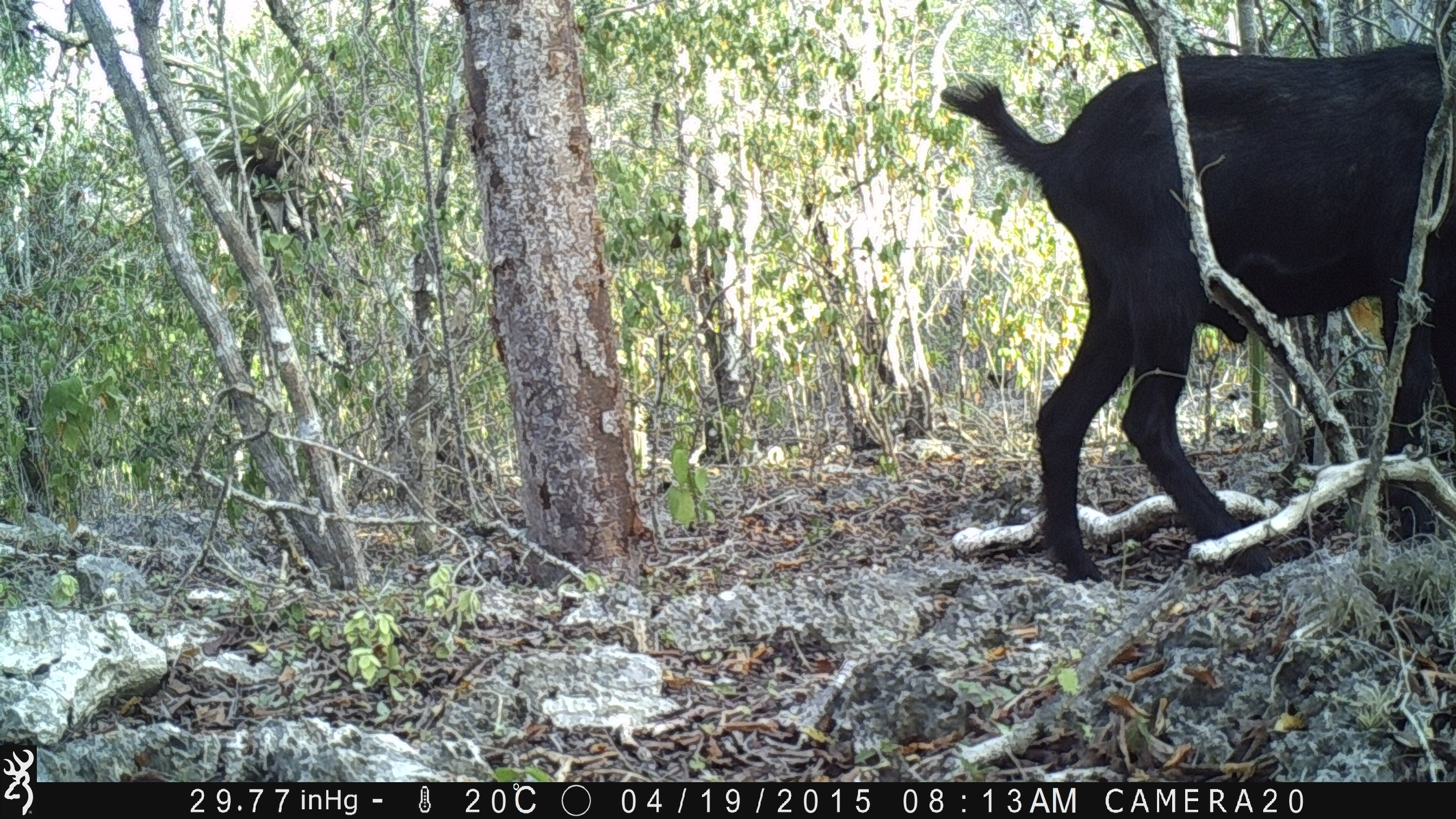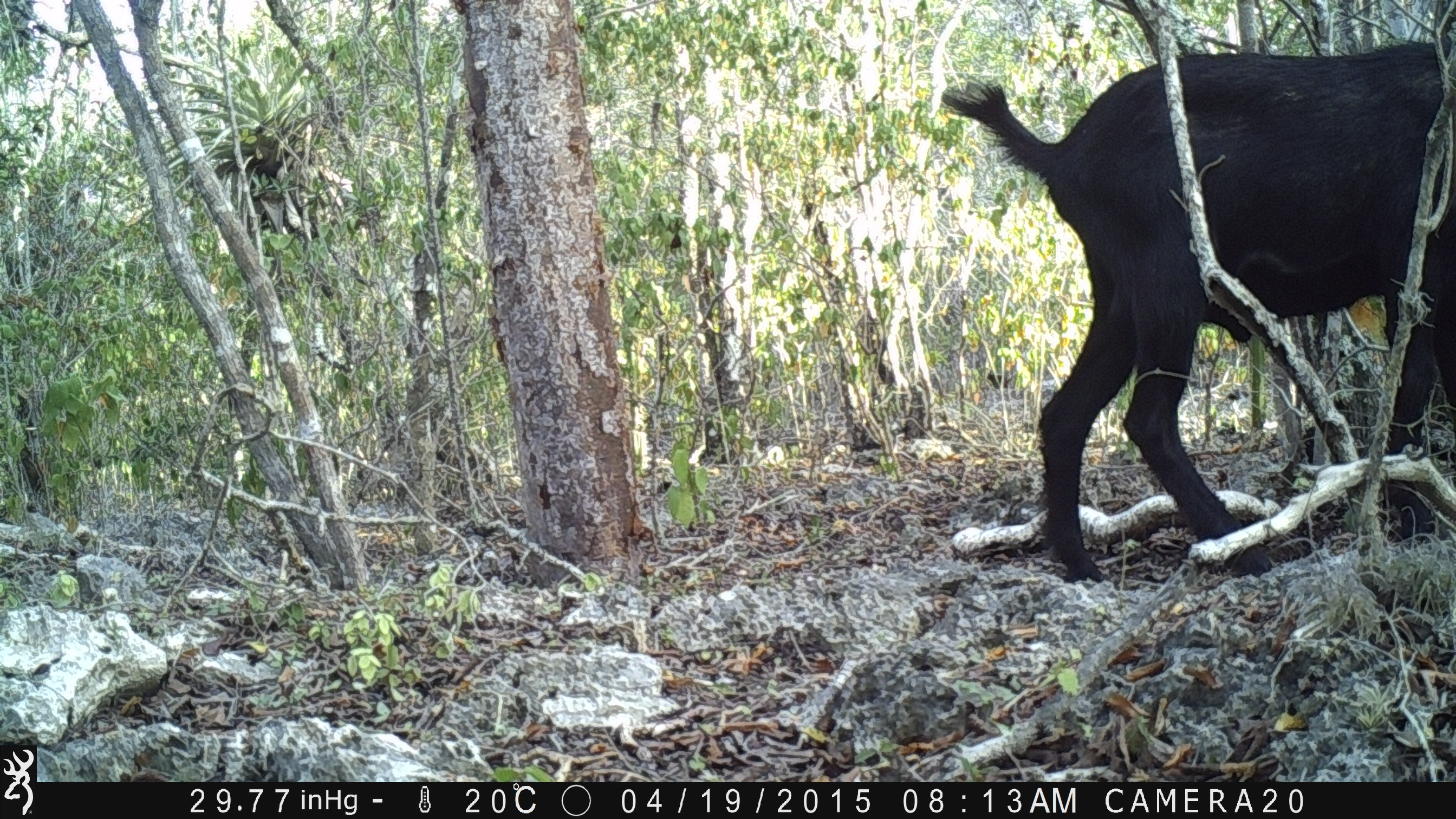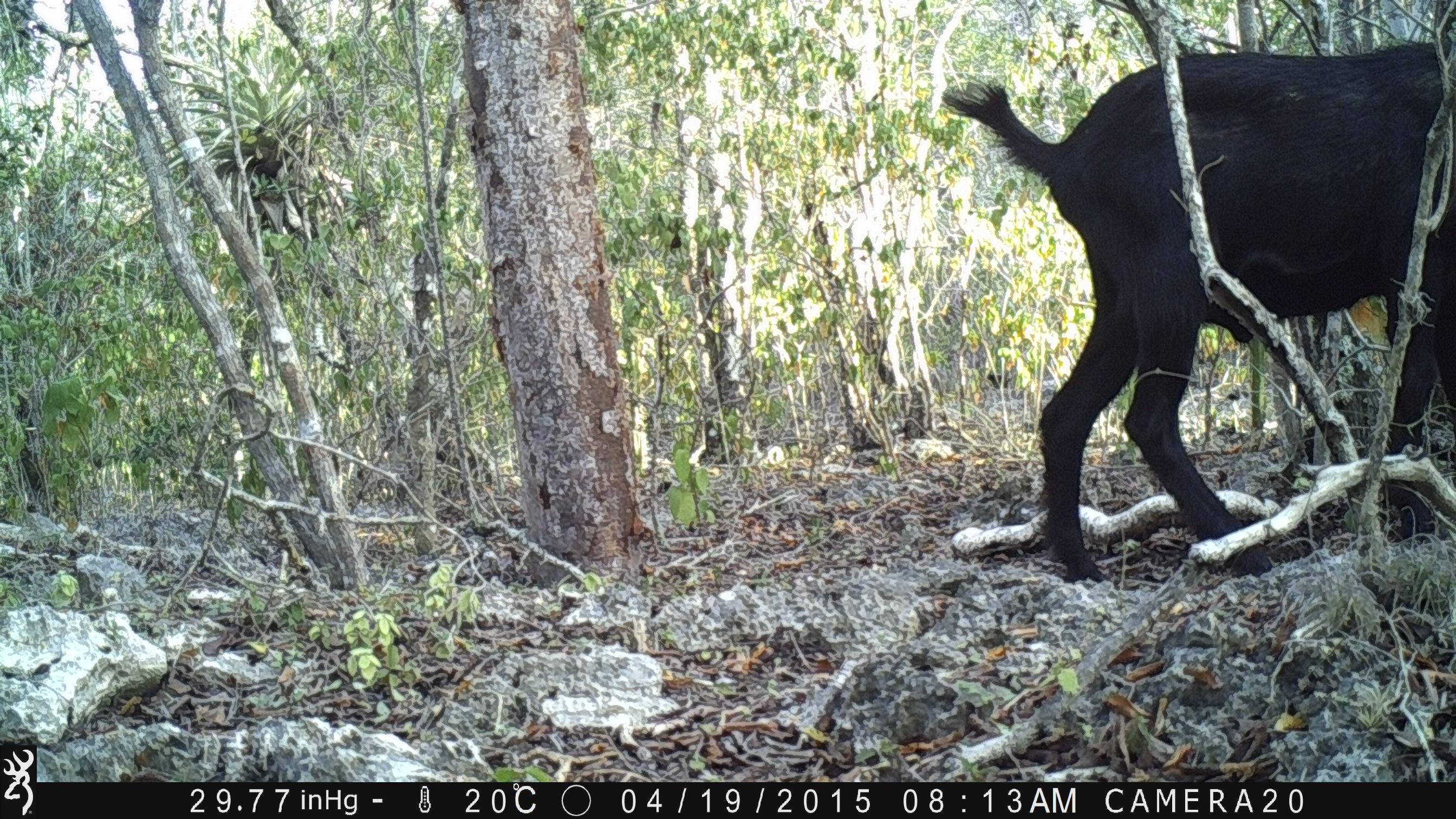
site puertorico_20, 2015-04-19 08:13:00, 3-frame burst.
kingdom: Animalia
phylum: Chordata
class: Mammalia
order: Artiodactyla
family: Bovidae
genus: Capra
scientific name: Capra hircus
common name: goat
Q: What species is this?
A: Goat (Capra hircus).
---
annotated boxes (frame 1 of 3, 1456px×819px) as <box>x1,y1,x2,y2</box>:
goat: <box>931,34,1453,594</box>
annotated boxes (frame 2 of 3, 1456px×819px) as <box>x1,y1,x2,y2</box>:
goat: <box>936,35,1451,594</box>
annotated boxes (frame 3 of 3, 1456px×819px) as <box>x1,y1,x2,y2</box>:
goat: <box>935,36,1451,595</box>